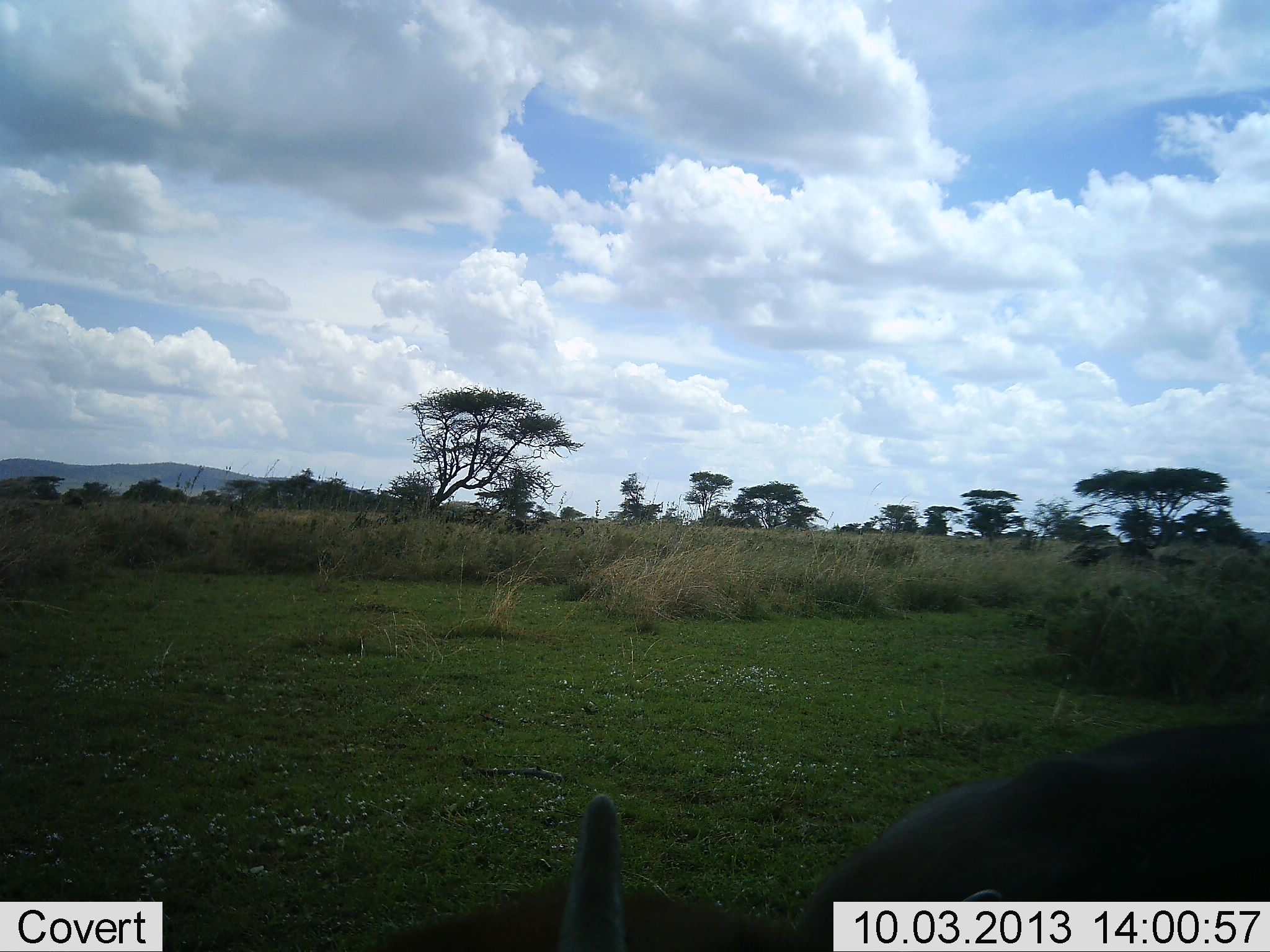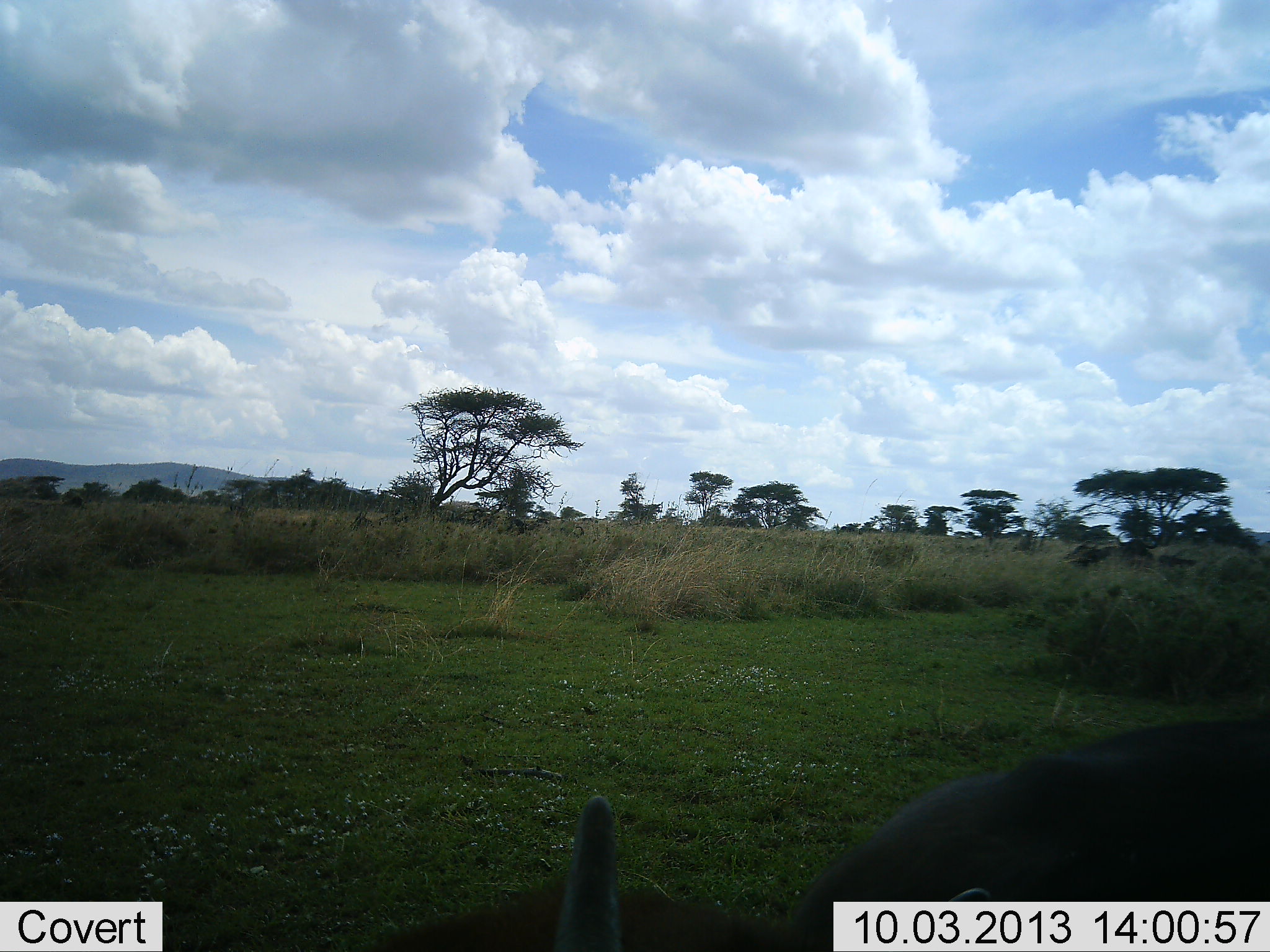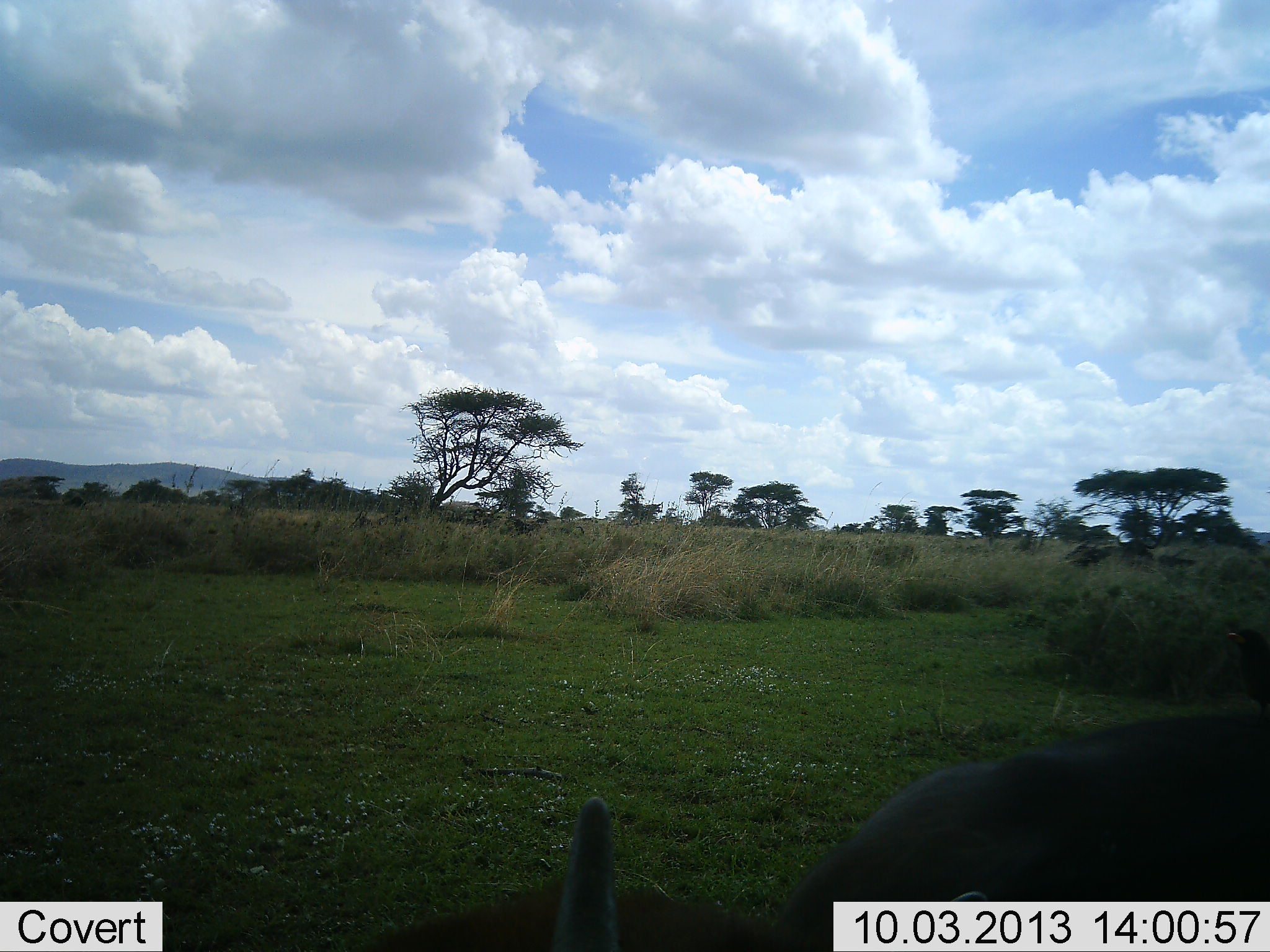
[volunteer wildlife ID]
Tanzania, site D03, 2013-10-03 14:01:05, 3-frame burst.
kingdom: Animalia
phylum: Chordata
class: Mammalia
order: Artiodactyla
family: Suidae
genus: Phacochoerus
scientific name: Phacochoerus africanus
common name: warthog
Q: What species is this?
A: Warthog (Phacochoerus africanus).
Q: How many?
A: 1.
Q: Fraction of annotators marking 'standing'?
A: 75%.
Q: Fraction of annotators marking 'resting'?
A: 25%.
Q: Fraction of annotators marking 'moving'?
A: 0%.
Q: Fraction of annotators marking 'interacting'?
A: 0%.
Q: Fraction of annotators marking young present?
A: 0%.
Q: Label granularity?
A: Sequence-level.